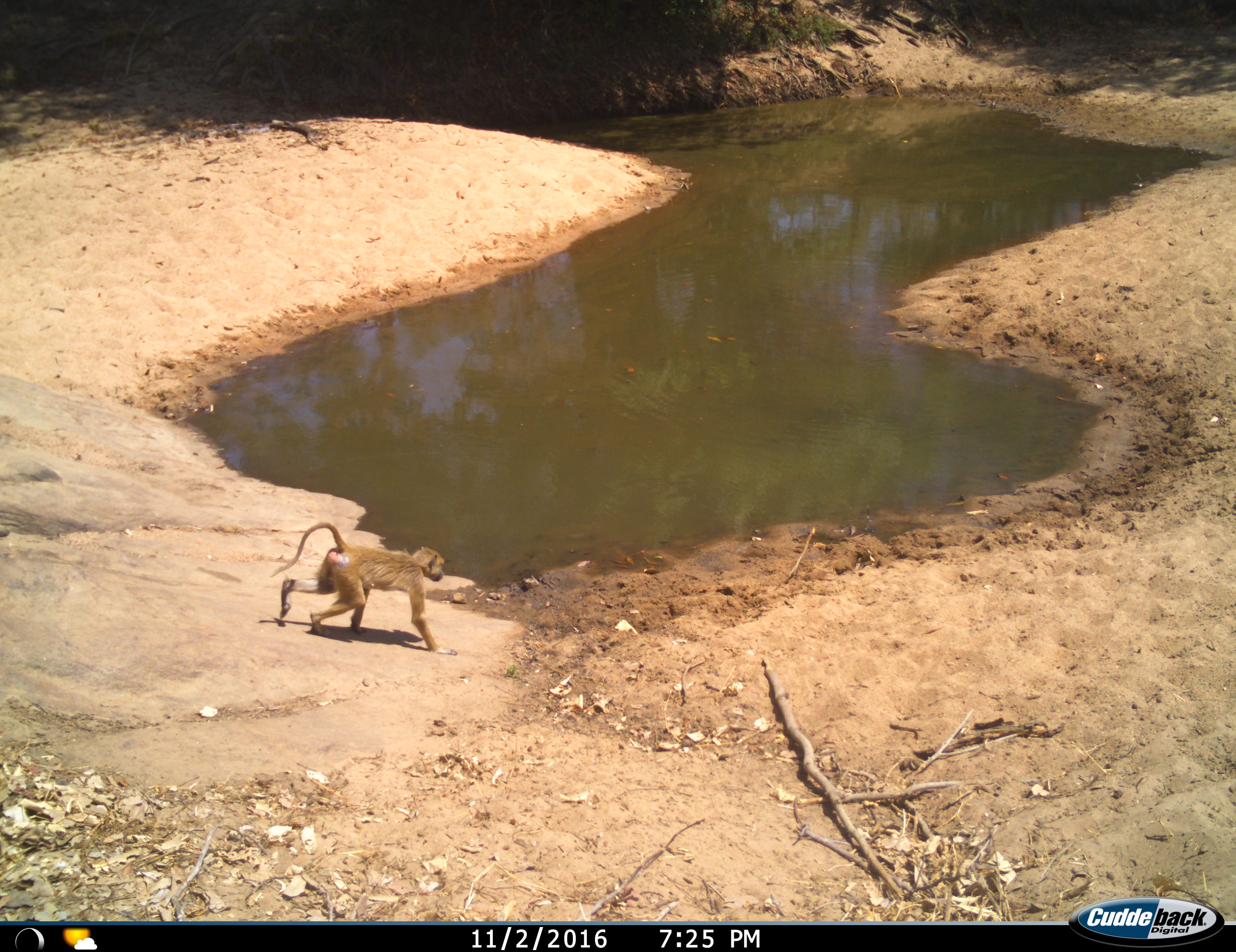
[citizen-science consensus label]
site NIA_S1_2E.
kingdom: Animalia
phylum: Chordata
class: Mammalia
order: Primates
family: Cercopithecidae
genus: Papio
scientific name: Papio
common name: baboon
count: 1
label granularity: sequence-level